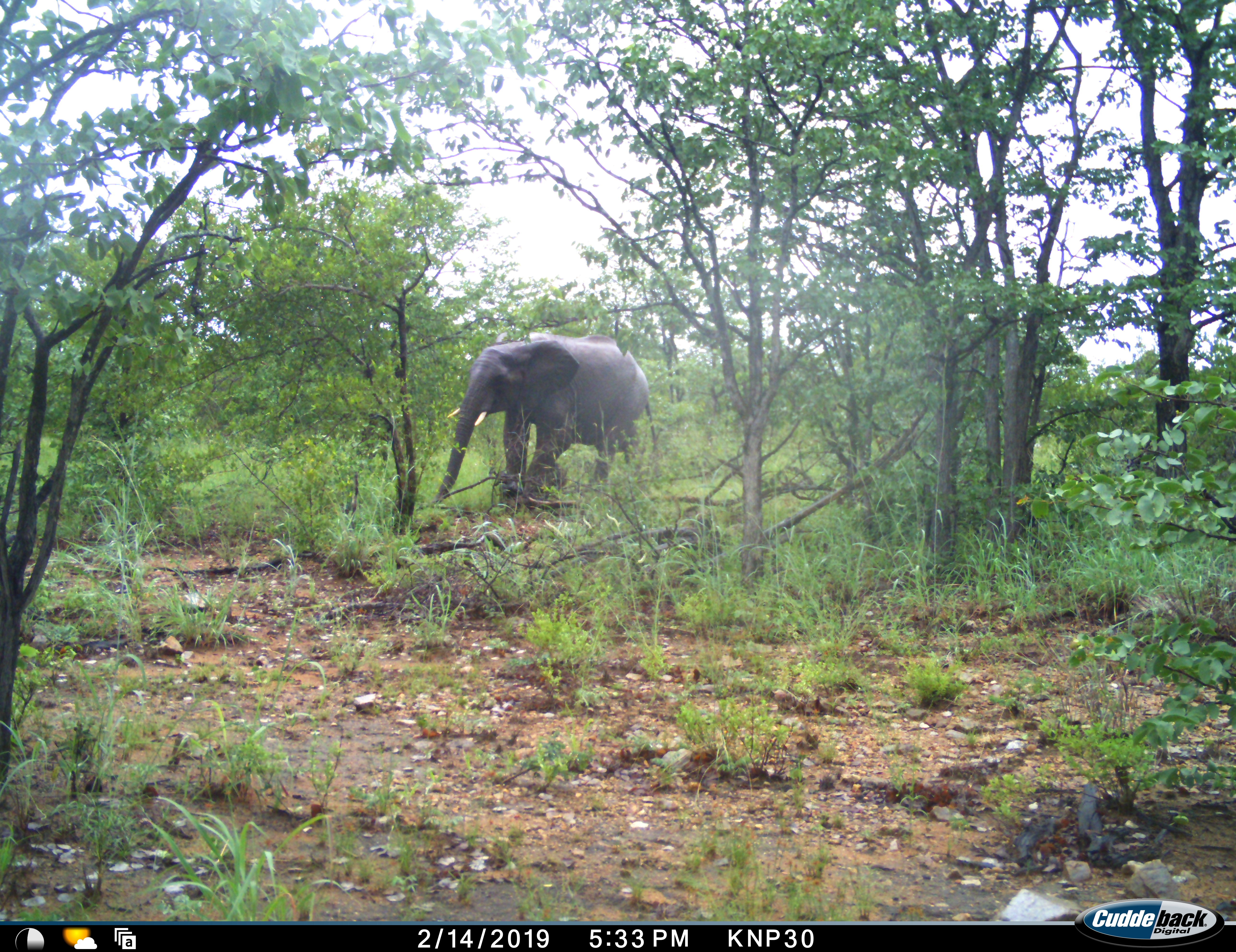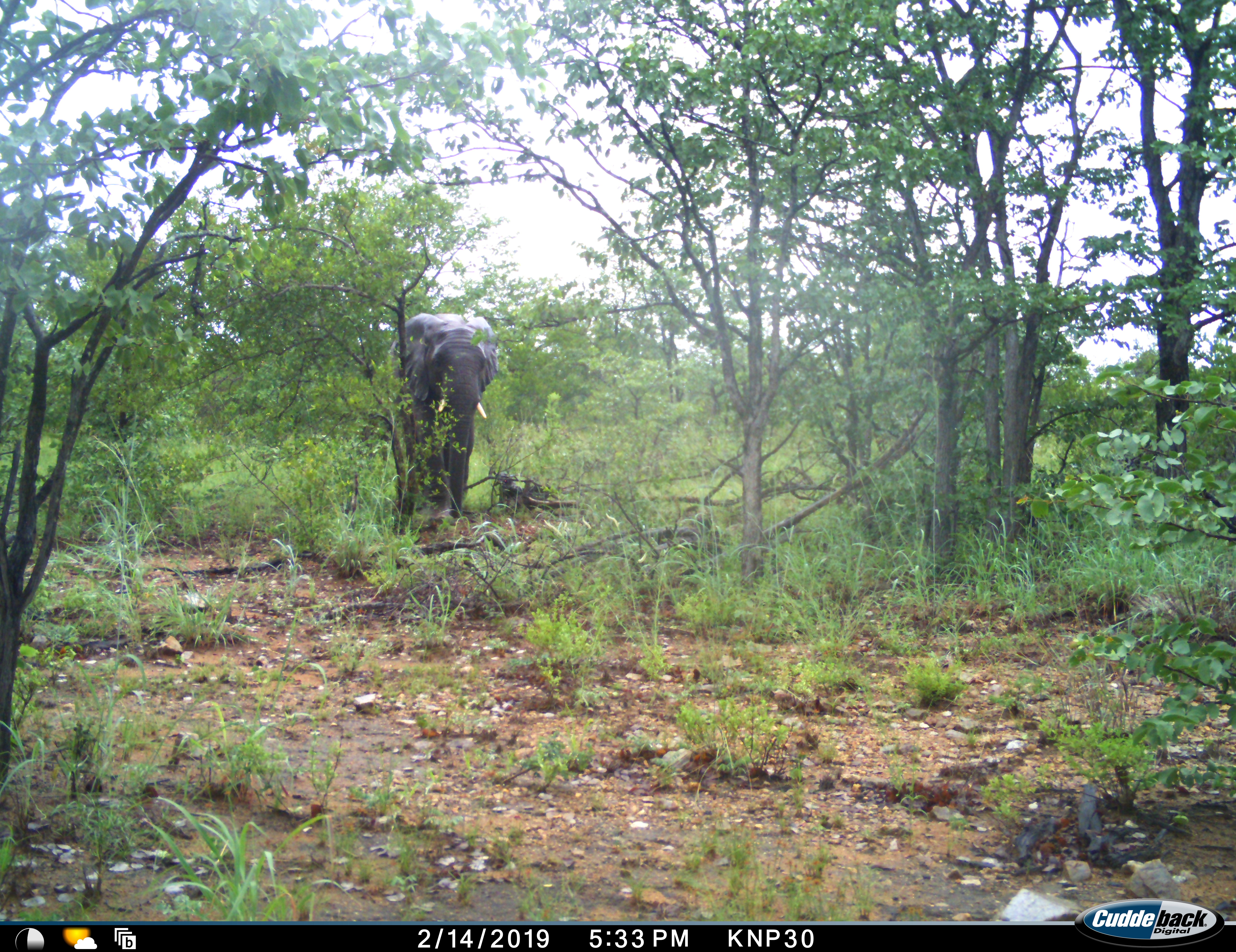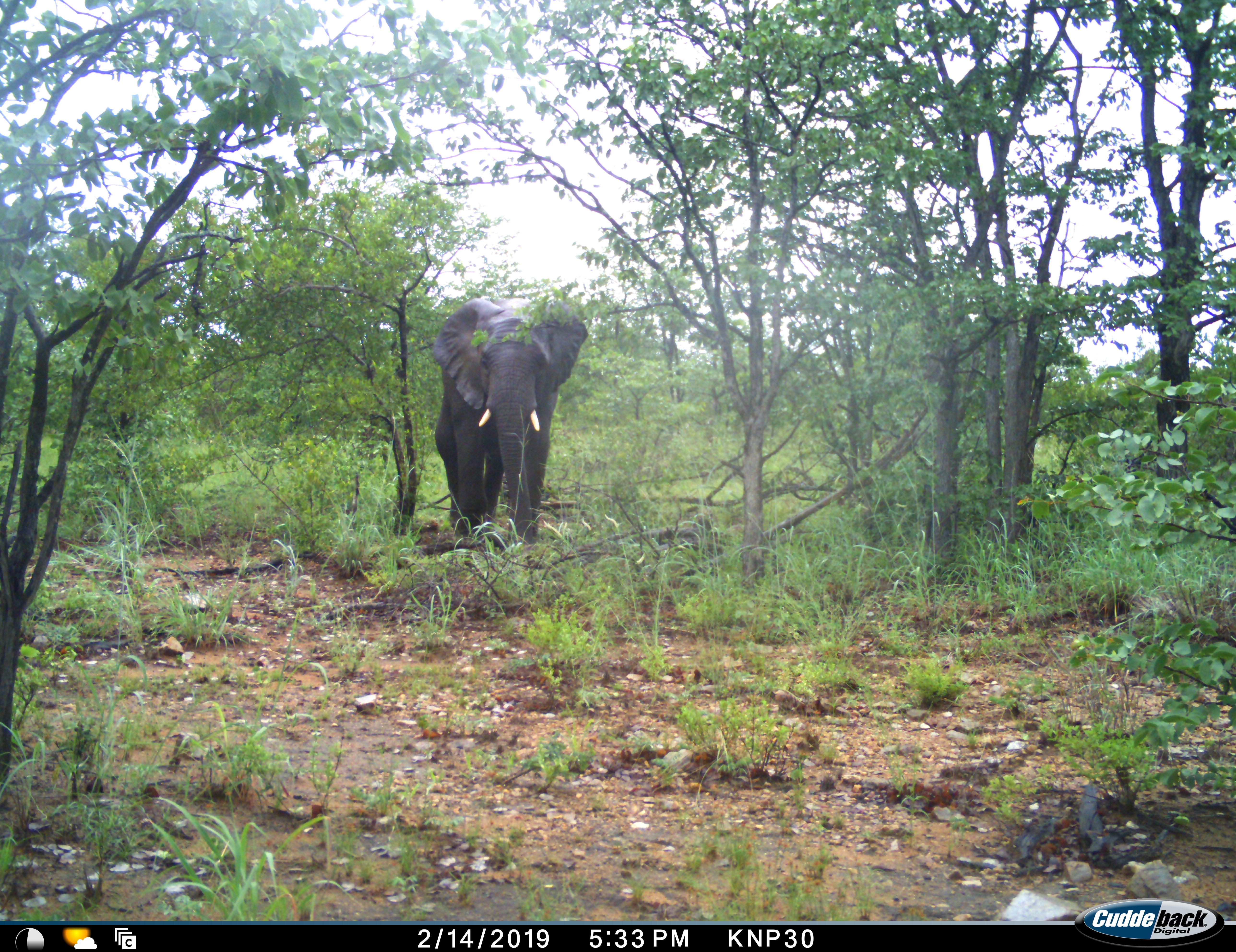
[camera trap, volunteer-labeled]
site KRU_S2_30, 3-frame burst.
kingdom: Animalia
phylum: Chordata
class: Mammalia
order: Proboscidea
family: Elephantidae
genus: Loxodonta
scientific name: Loxodonta africana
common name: african bush elephant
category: elephant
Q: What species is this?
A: Elephant (african bush elephant) (Loxodonta africana).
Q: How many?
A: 1.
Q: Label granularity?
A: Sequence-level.